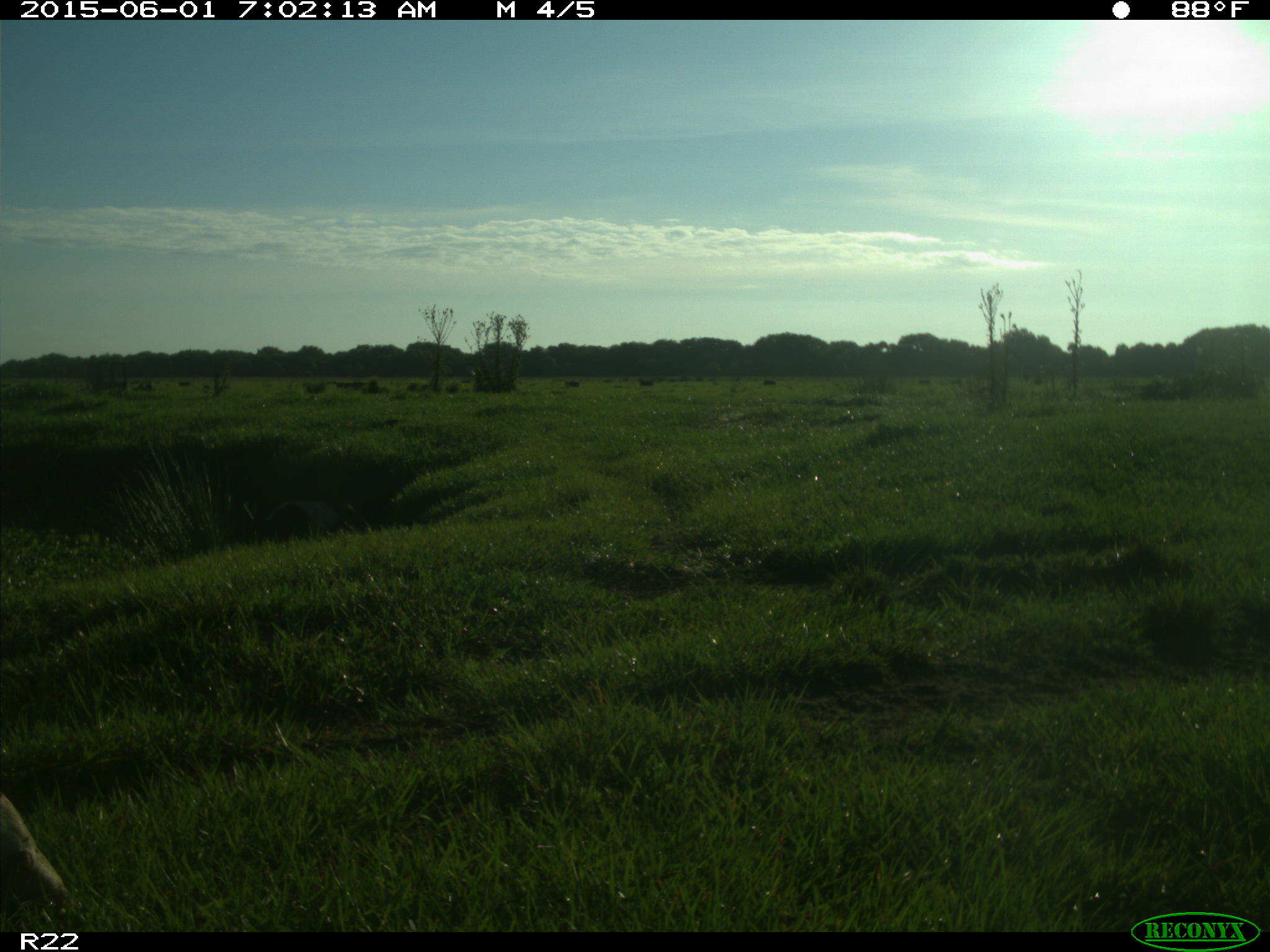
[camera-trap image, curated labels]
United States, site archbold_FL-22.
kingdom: Animalia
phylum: Chordata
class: Mammalia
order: Artiodactyla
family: Bovidae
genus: Bos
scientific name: Bos taurus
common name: domestic cow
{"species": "Bos taurus (domestic cow)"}